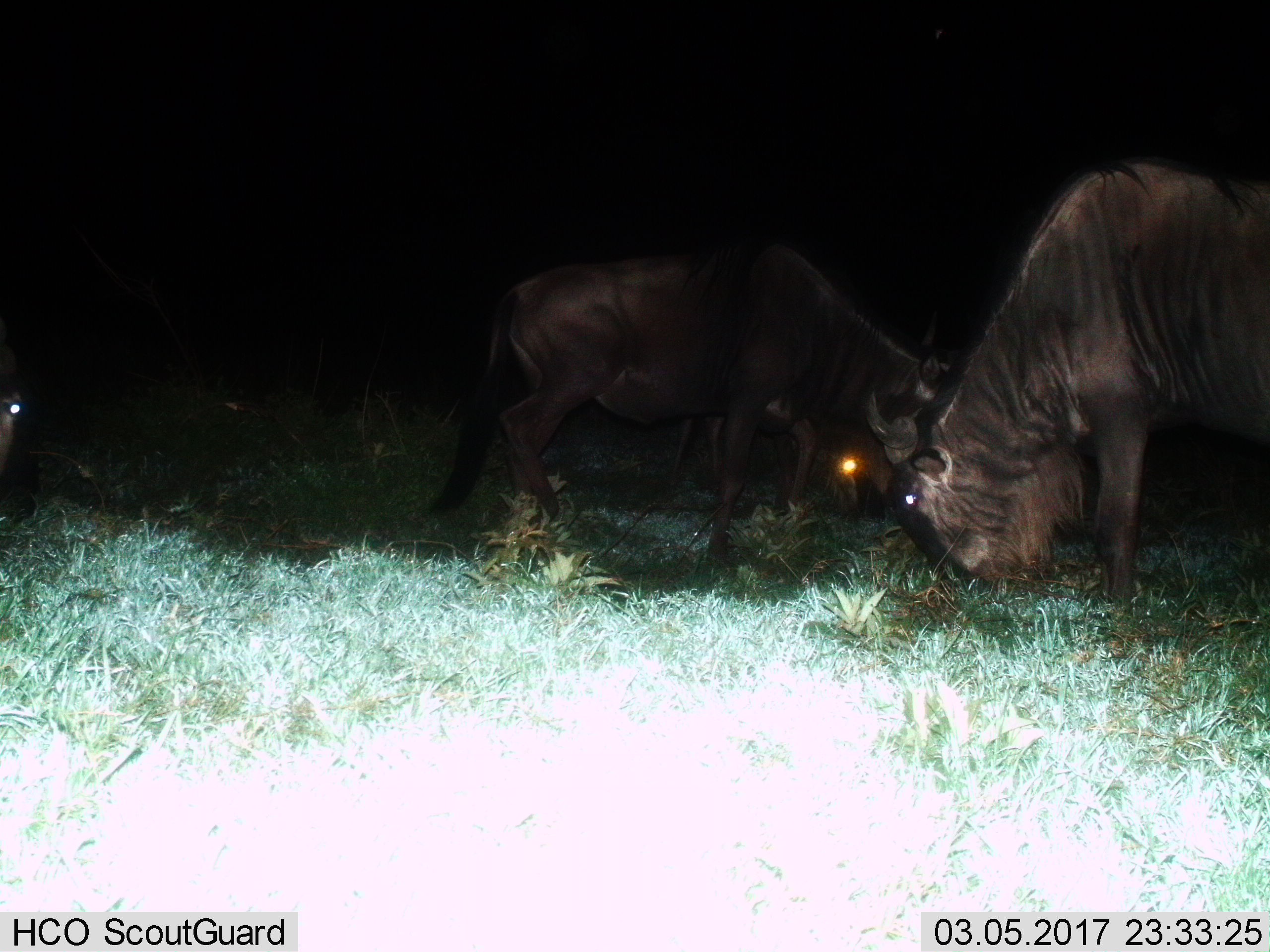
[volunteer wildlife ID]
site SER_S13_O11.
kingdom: Animalia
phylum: Chordata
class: Mammalia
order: Artiodactyla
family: Bovidae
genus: Connochaetes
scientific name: Connochaetes taurinus taurinus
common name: blue wildebeest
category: wildebeestblue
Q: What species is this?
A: Wildebeestblue (blue wildebeest) (Connochaetes taurinus taurinus).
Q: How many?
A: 3.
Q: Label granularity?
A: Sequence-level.